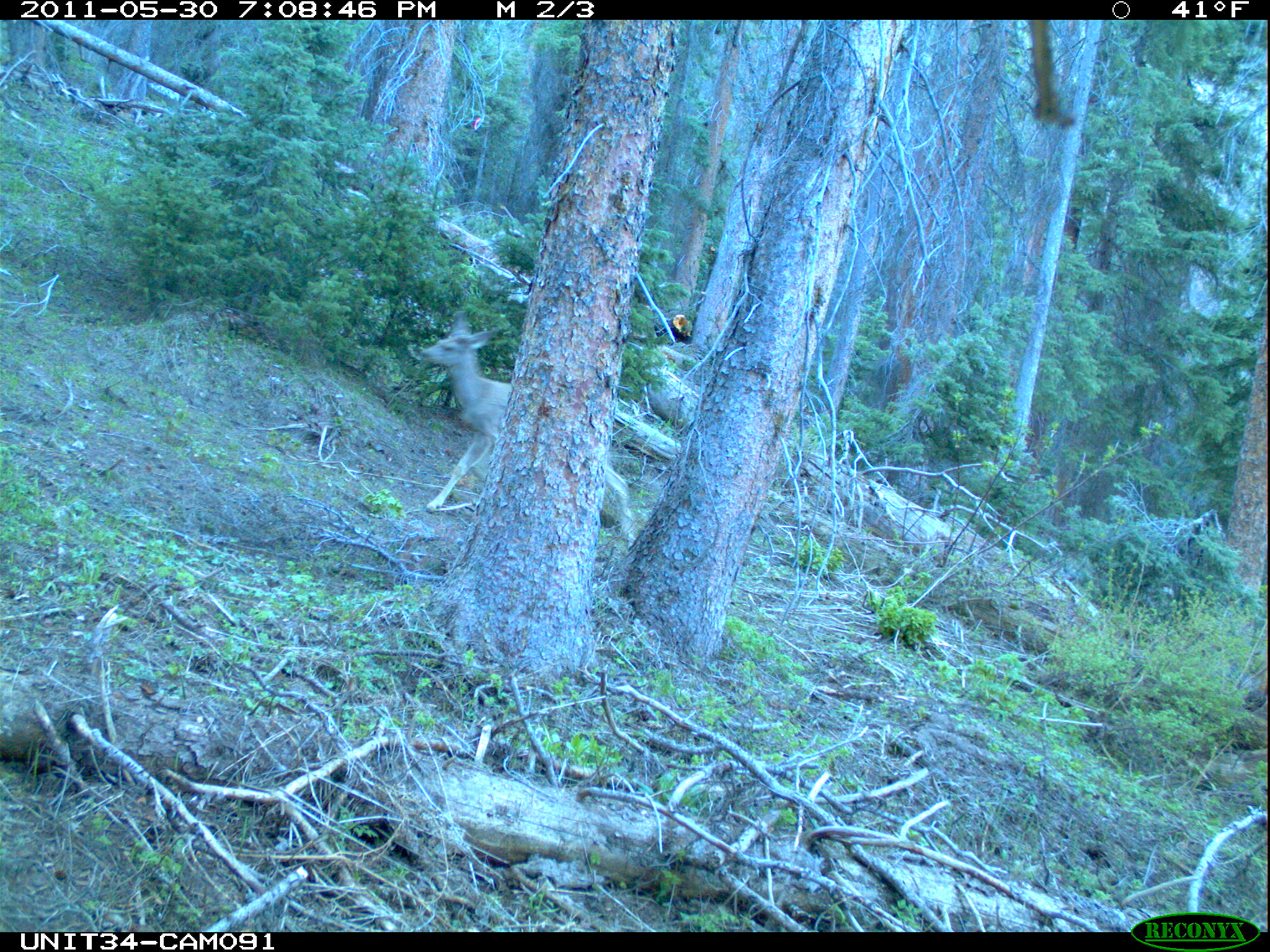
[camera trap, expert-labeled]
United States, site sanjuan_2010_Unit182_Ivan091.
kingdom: Animalia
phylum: Chordata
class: Mammalia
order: Artiodactyla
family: Cervidae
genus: Odocoileus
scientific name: Odocoileus hemionus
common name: mule deer